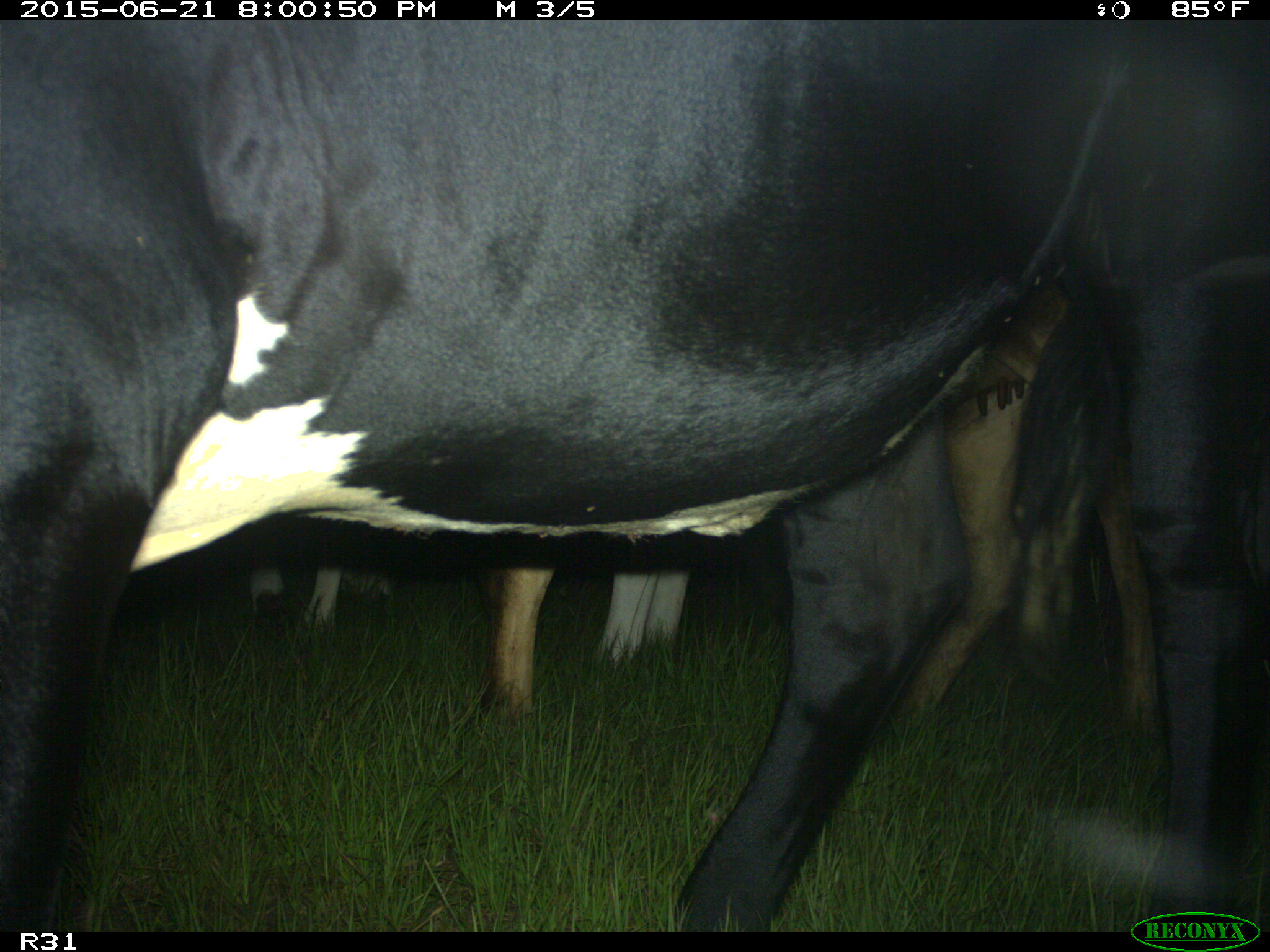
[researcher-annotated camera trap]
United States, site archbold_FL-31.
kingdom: Animalia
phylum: Chordata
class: Mammalia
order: Artiodactyla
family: Bovidae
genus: Bos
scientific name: Bos taurus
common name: domestic cow